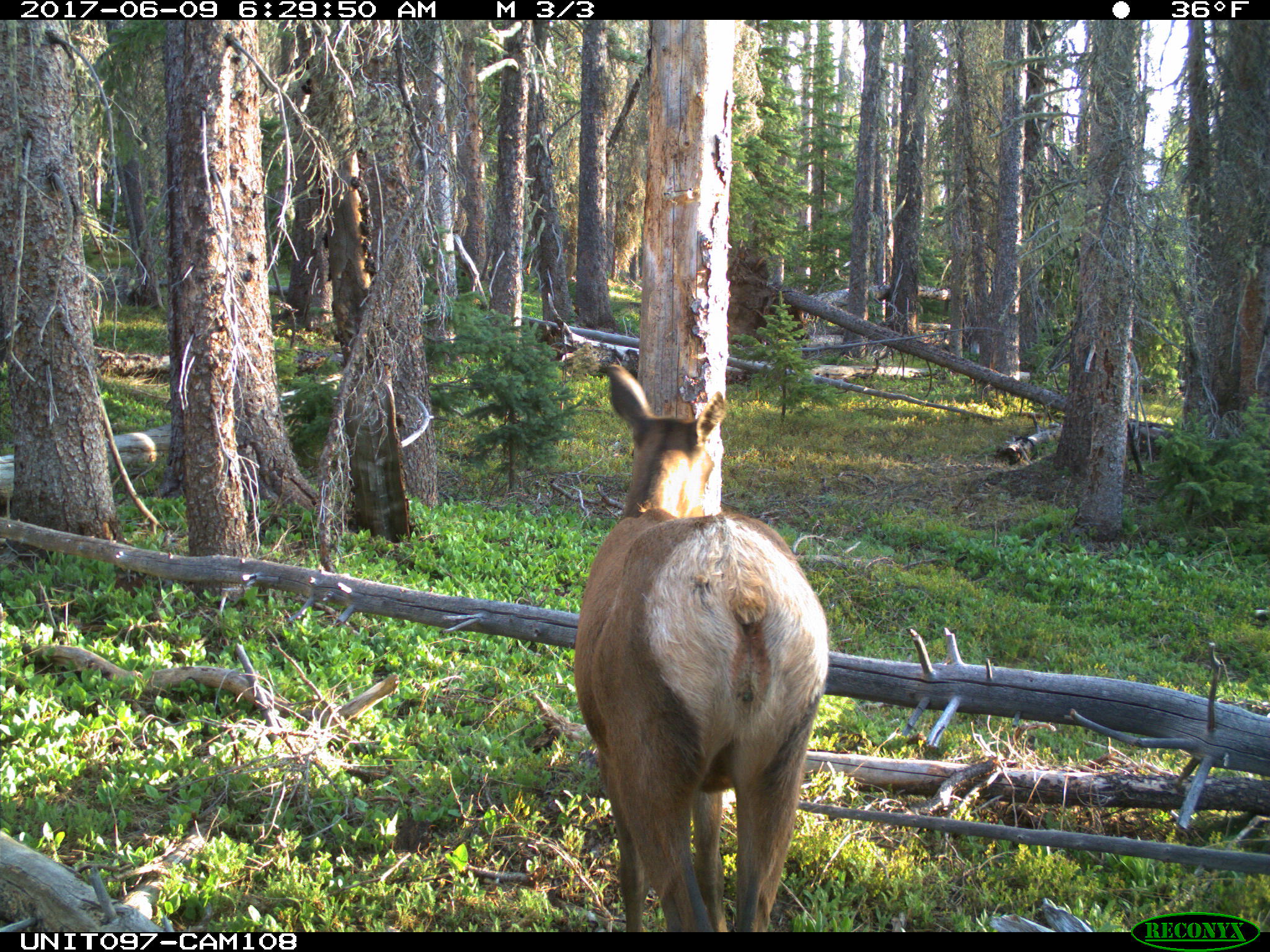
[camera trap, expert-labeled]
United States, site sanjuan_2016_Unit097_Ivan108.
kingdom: Animalia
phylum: Chordata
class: Mammalia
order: Artiodactyla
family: Cervidae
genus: Cervus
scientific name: Cervus elaphus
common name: red deer